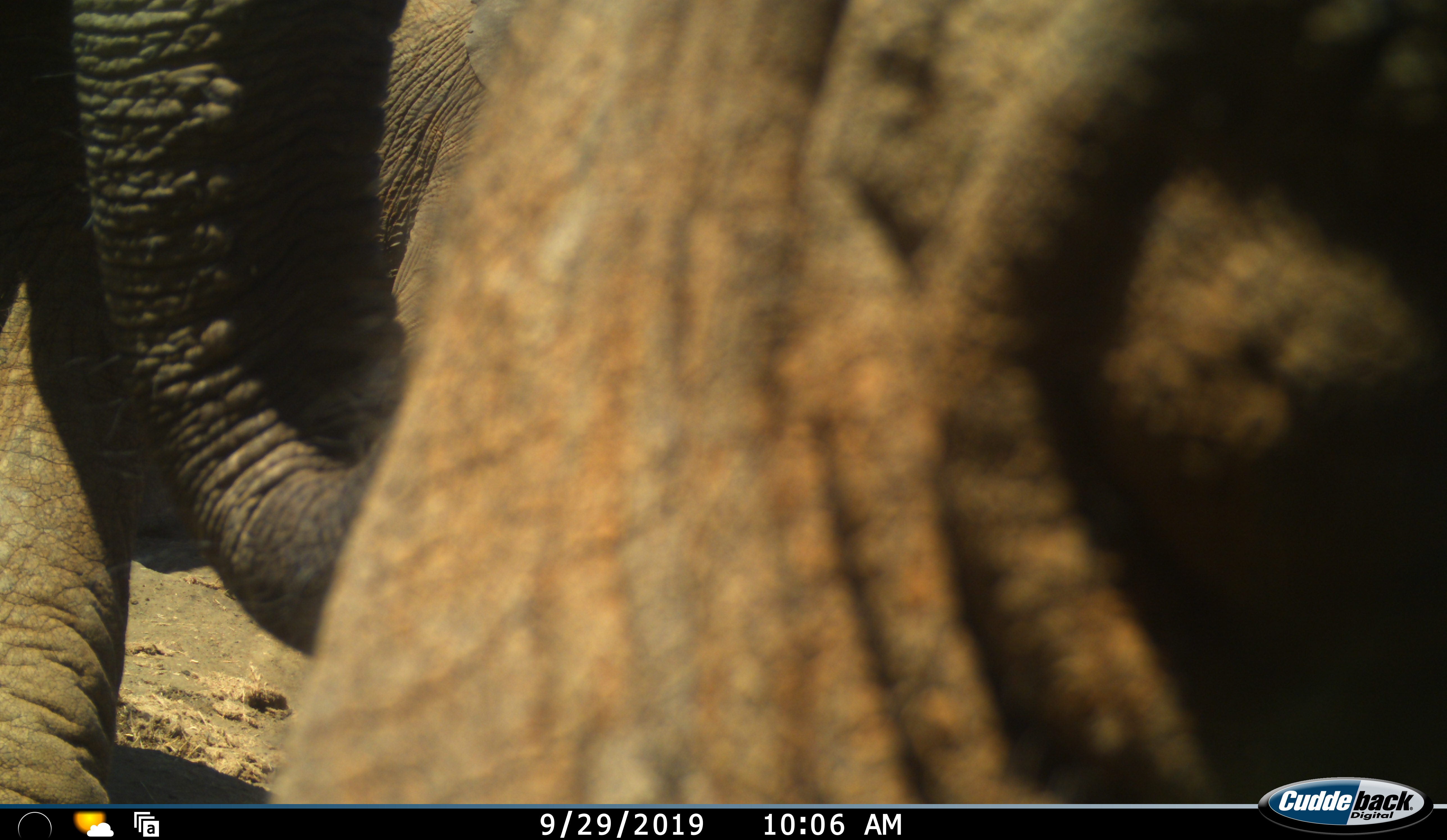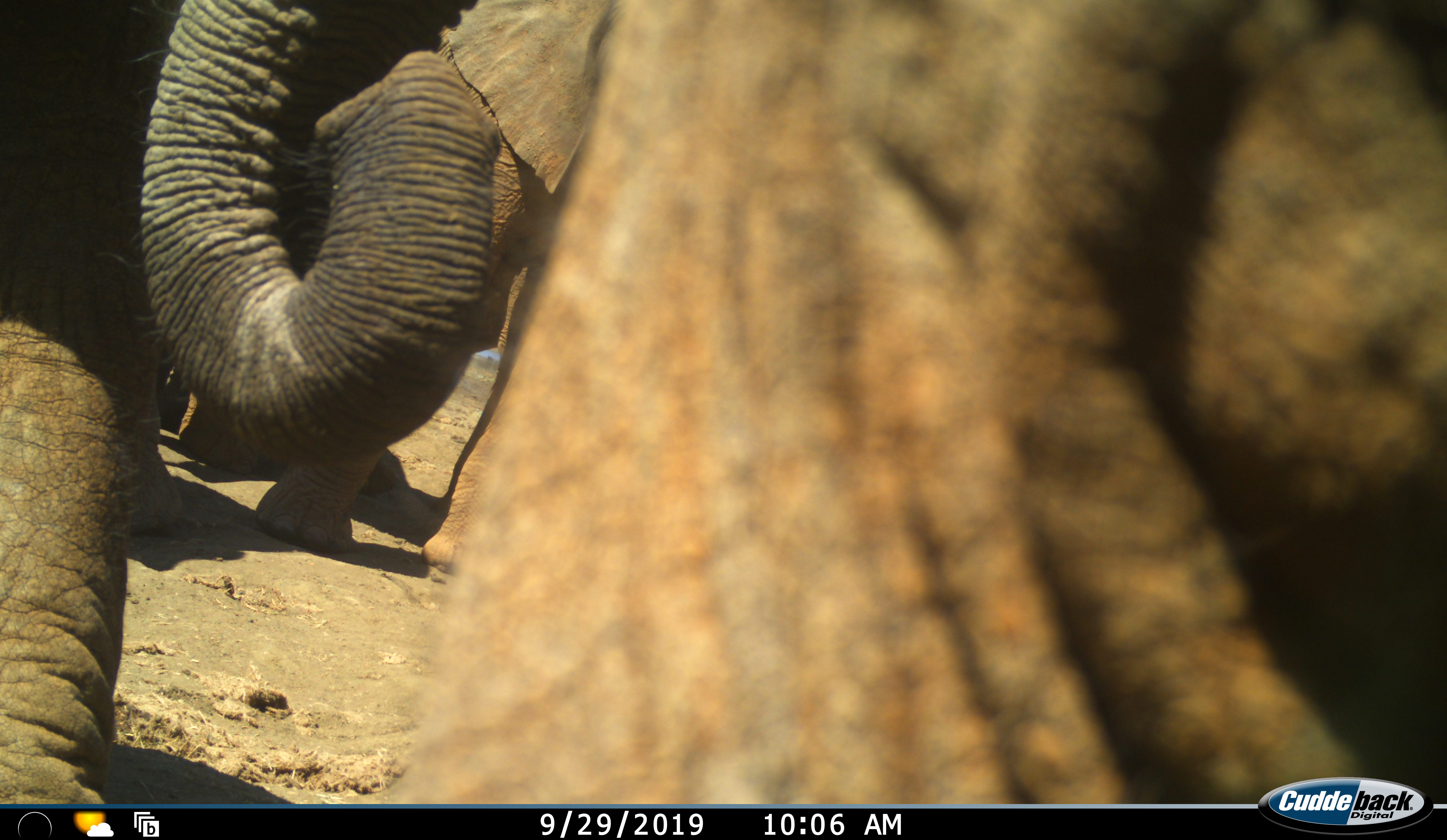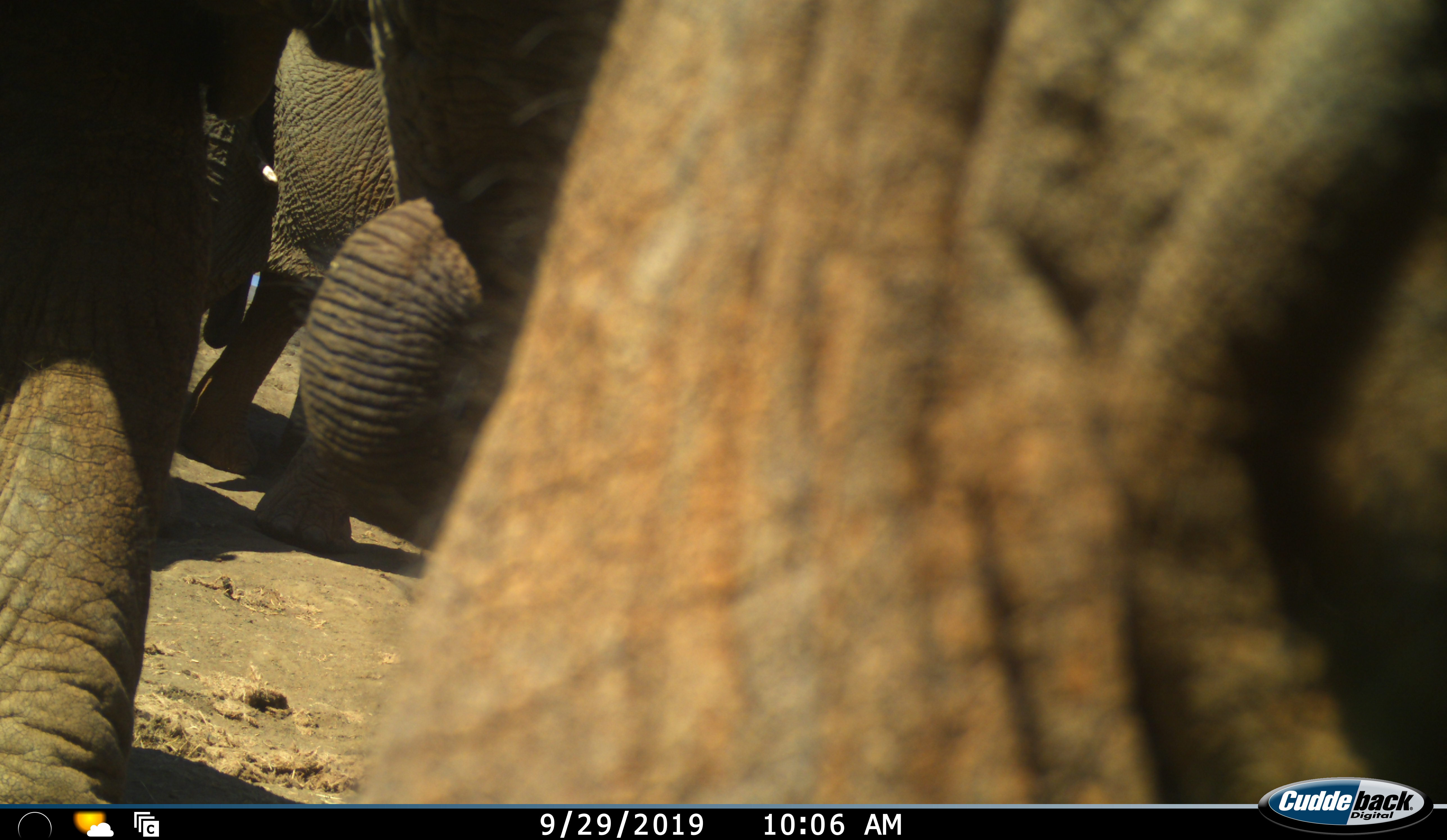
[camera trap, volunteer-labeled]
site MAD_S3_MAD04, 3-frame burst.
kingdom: Animalia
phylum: Chordata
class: Mammalia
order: Proboscidea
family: Elephantidae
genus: Loxodonta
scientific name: Loxodonta africana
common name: african bush elephant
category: elephant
Elephant (african bush elephant) (Loxodonta africana), count 3. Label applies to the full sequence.